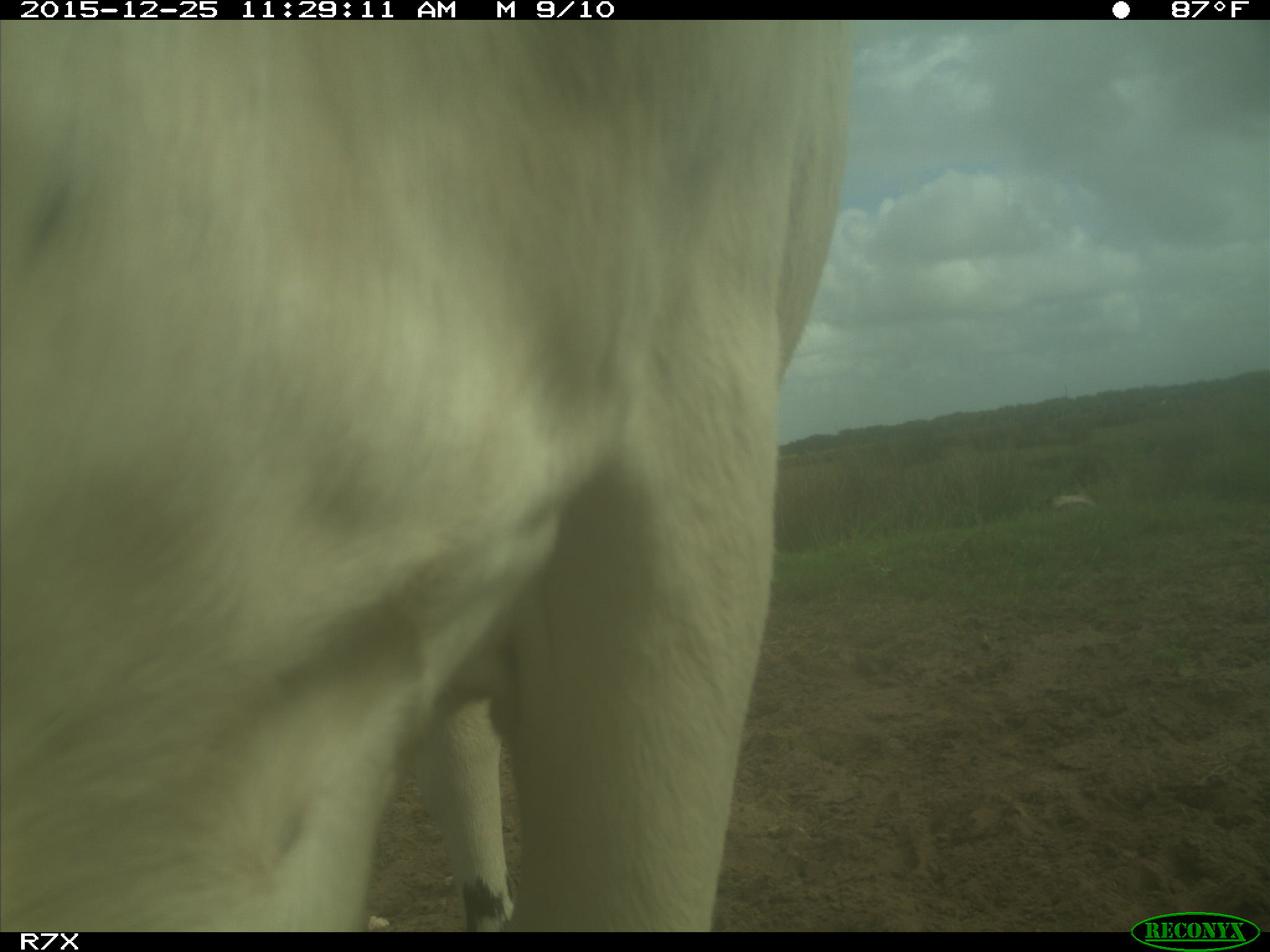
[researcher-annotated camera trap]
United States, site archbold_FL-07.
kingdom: Animalia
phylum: Chordata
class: Mammalia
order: Artiodactyla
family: Bovidae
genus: Bos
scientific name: Bos taurus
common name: domestic cow